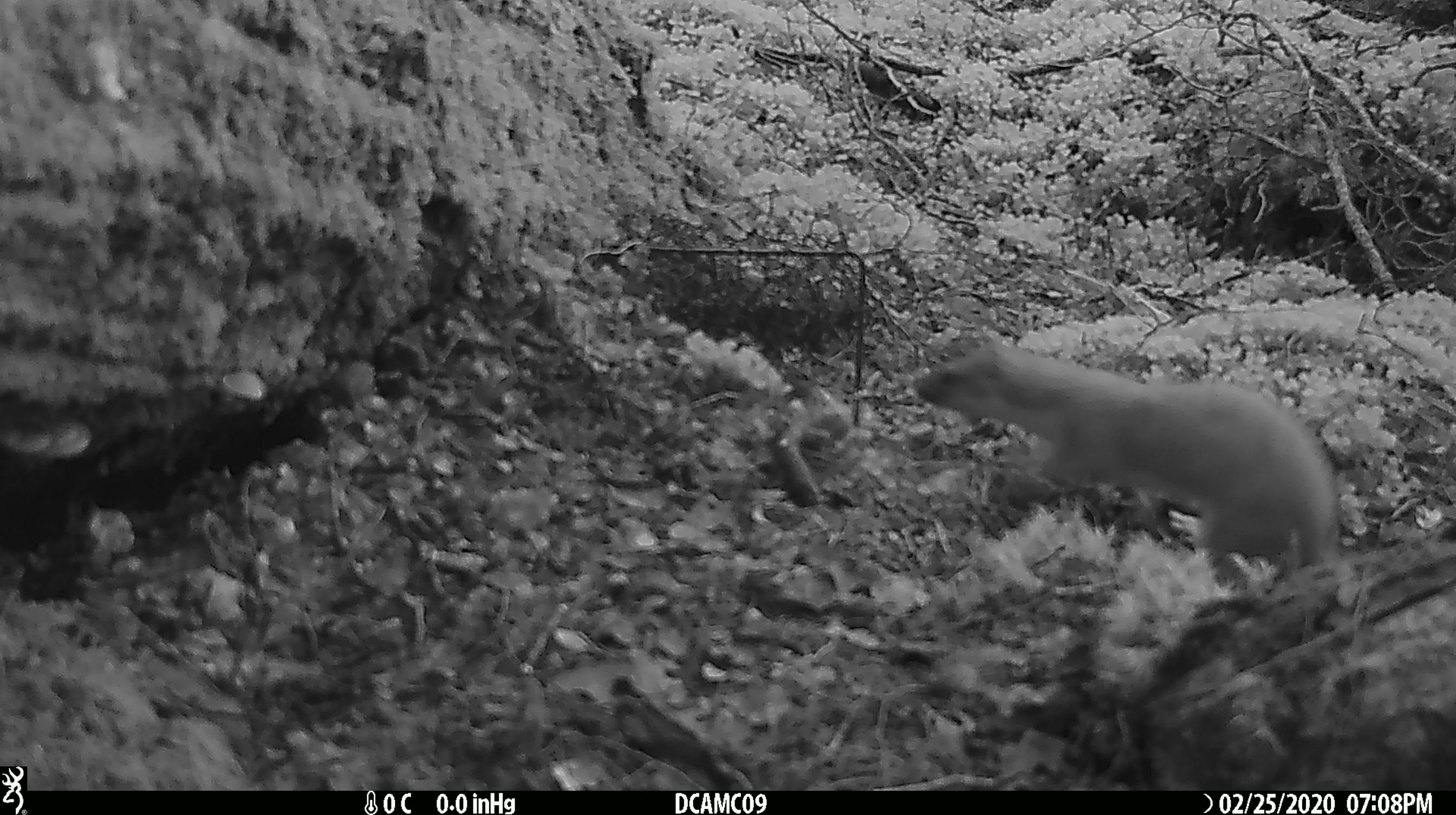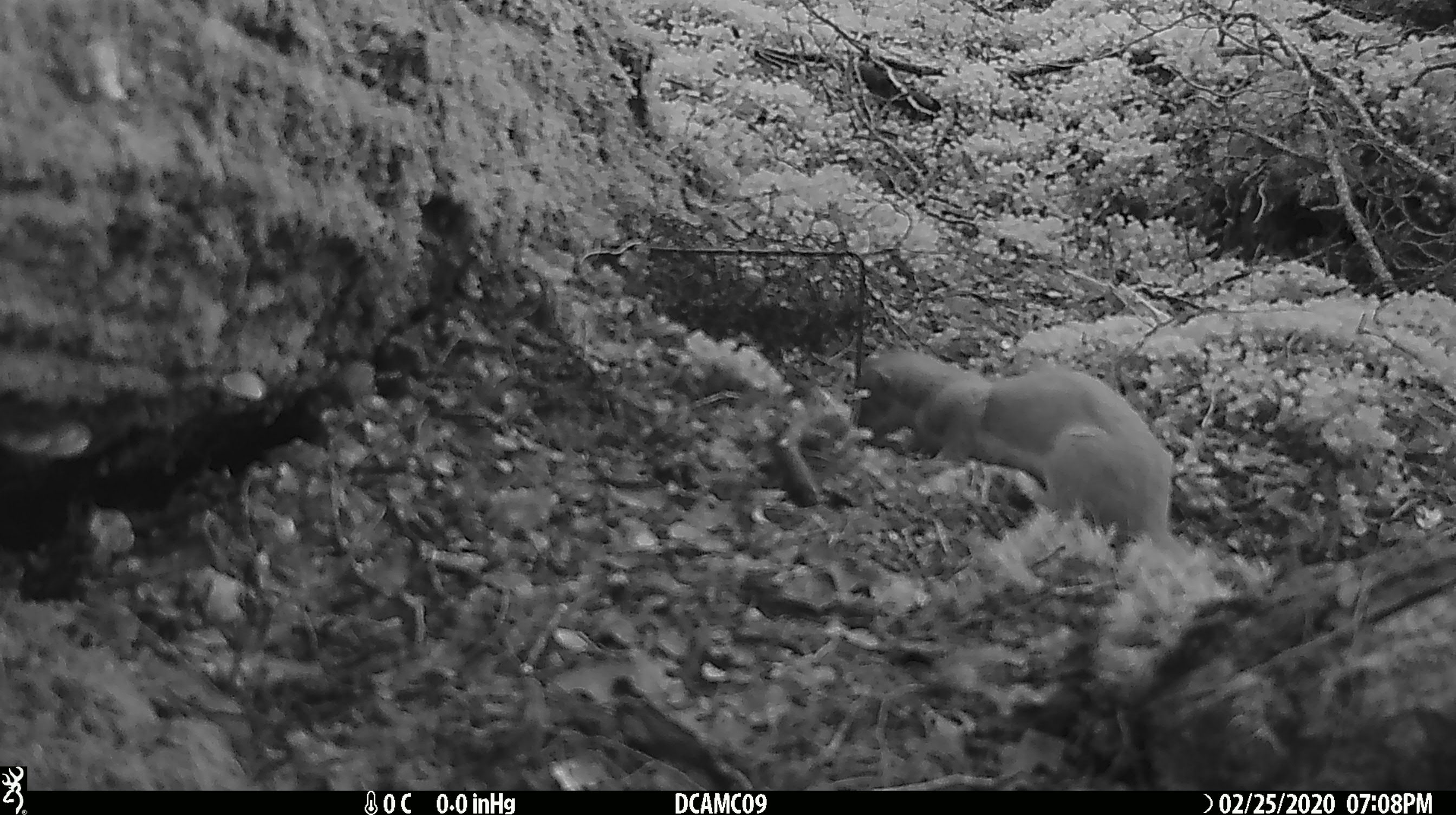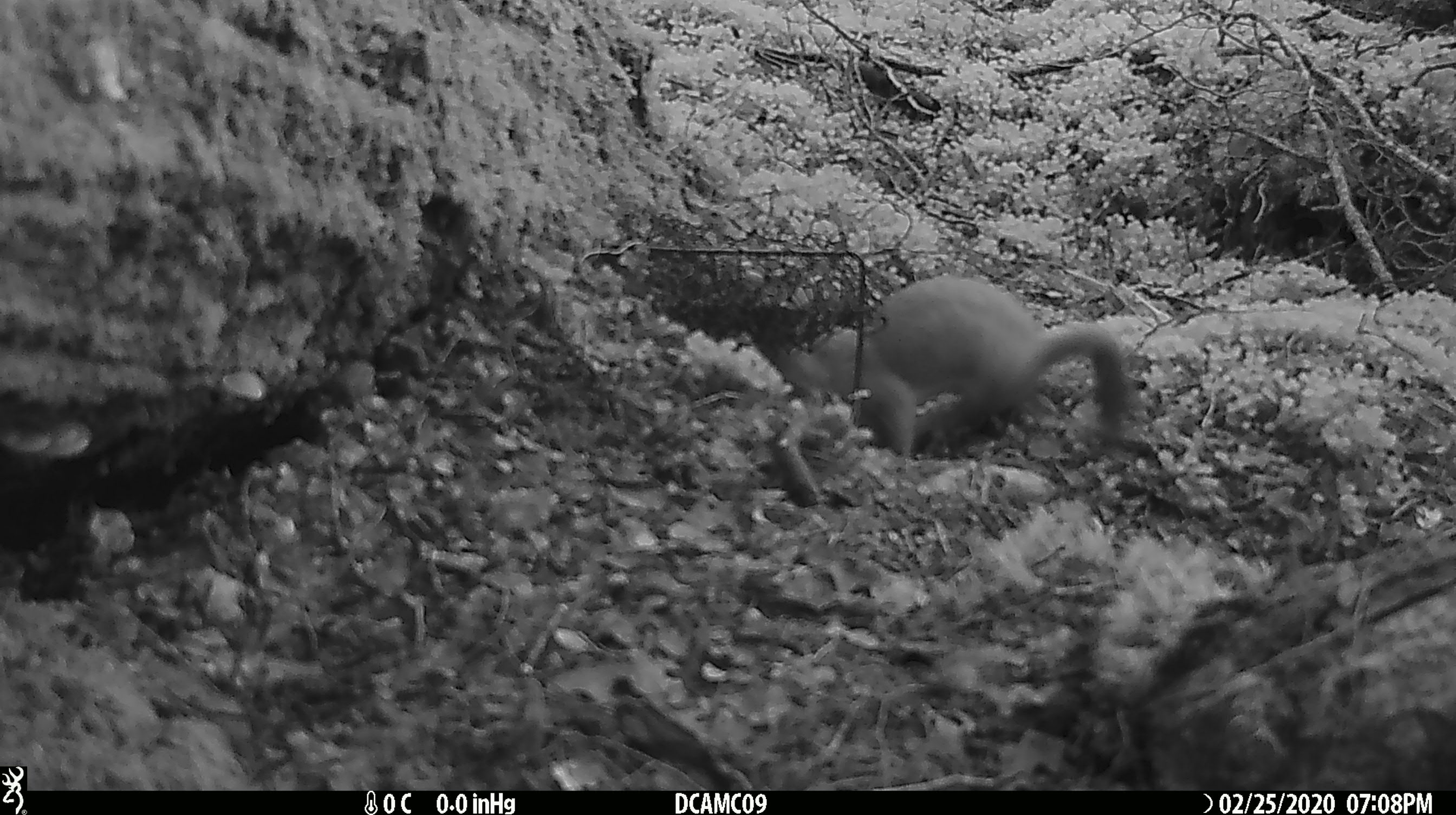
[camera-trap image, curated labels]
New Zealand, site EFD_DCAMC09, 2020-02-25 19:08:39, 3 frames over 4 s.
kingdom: Animalia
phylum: Chordata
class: Mammalia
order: Carnivora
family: Mustelidae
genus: Mustela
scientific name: Mustela erminea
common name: stoat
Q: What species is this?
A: Stoat (Mustela erminea).